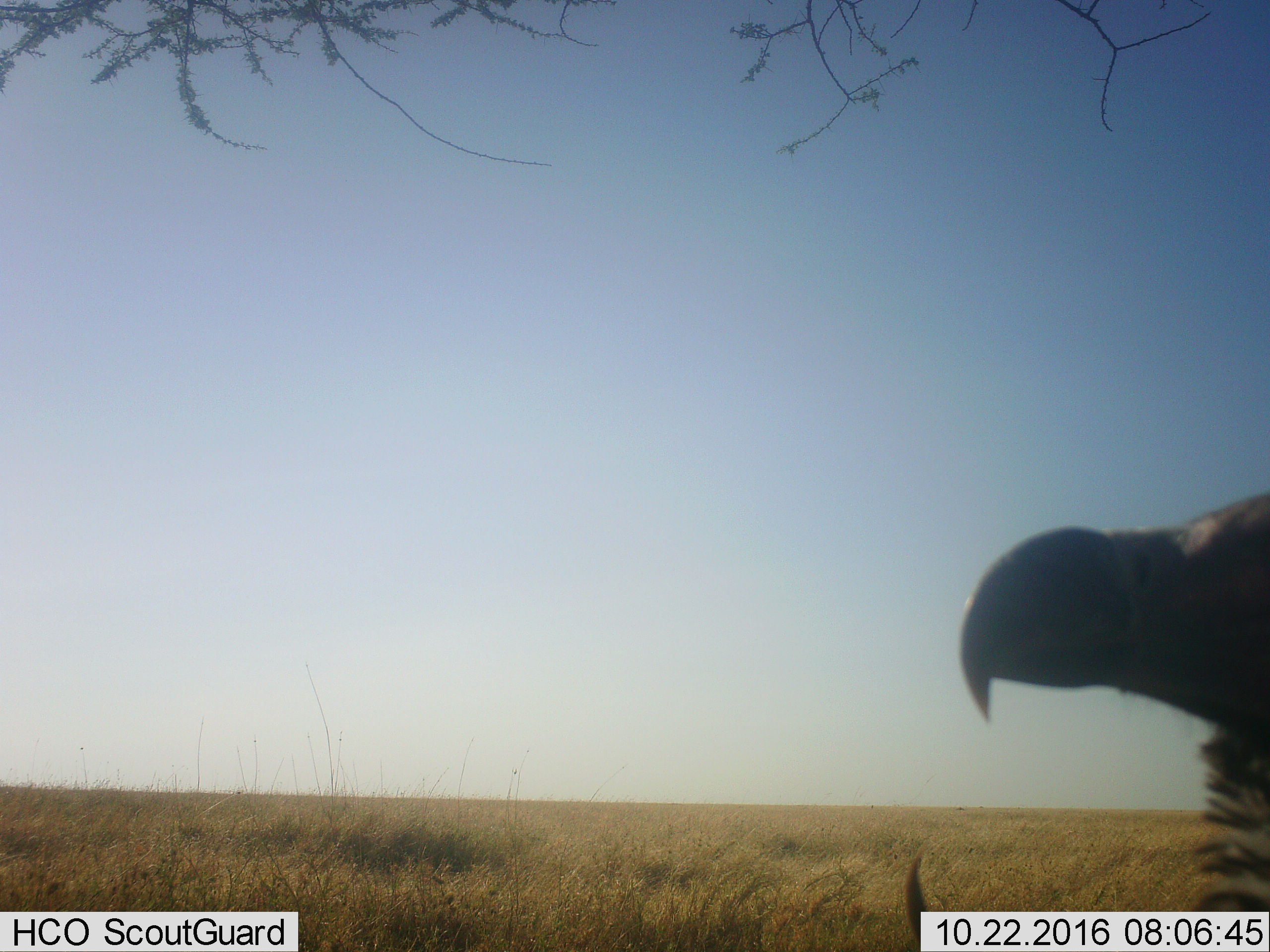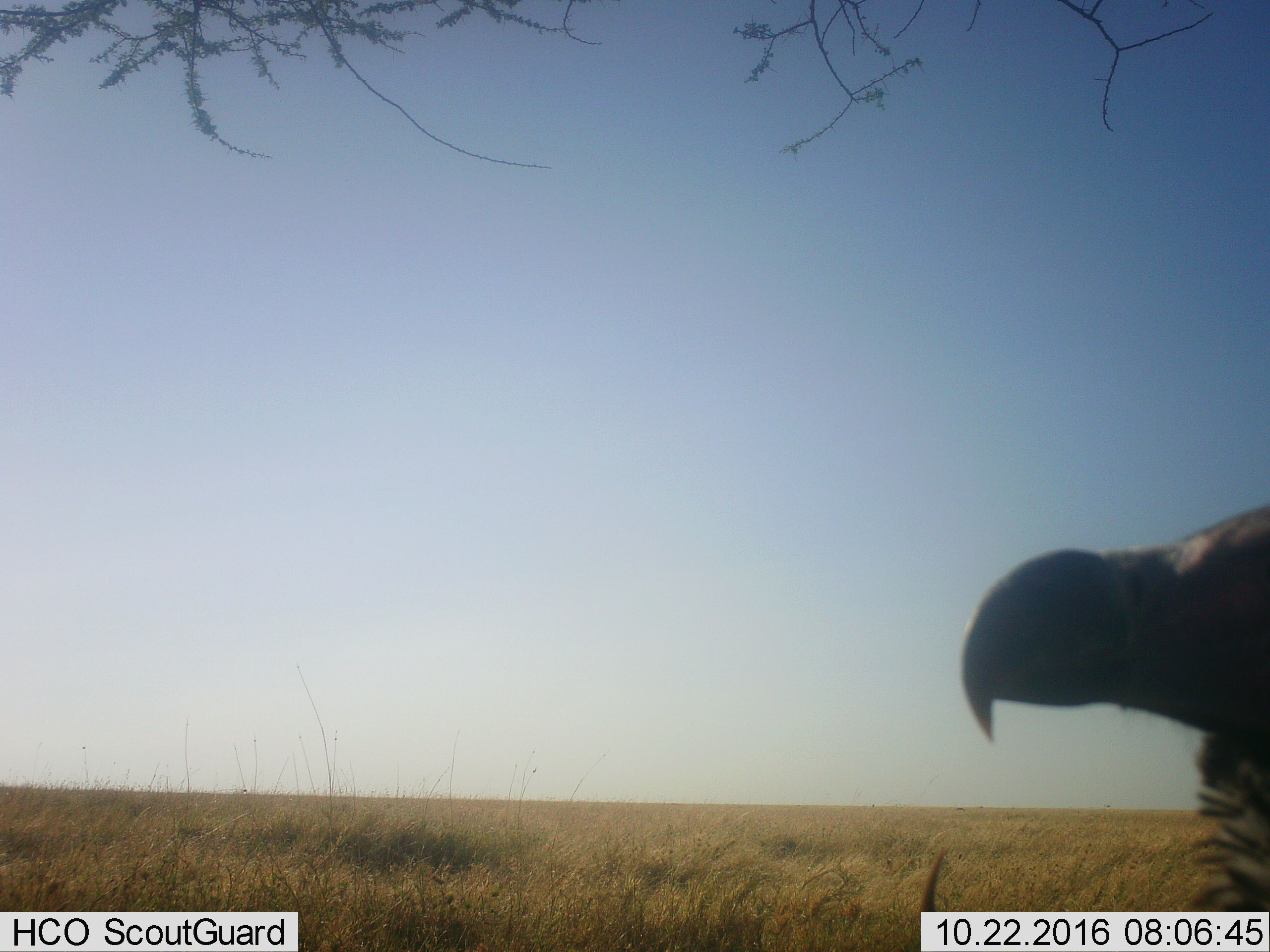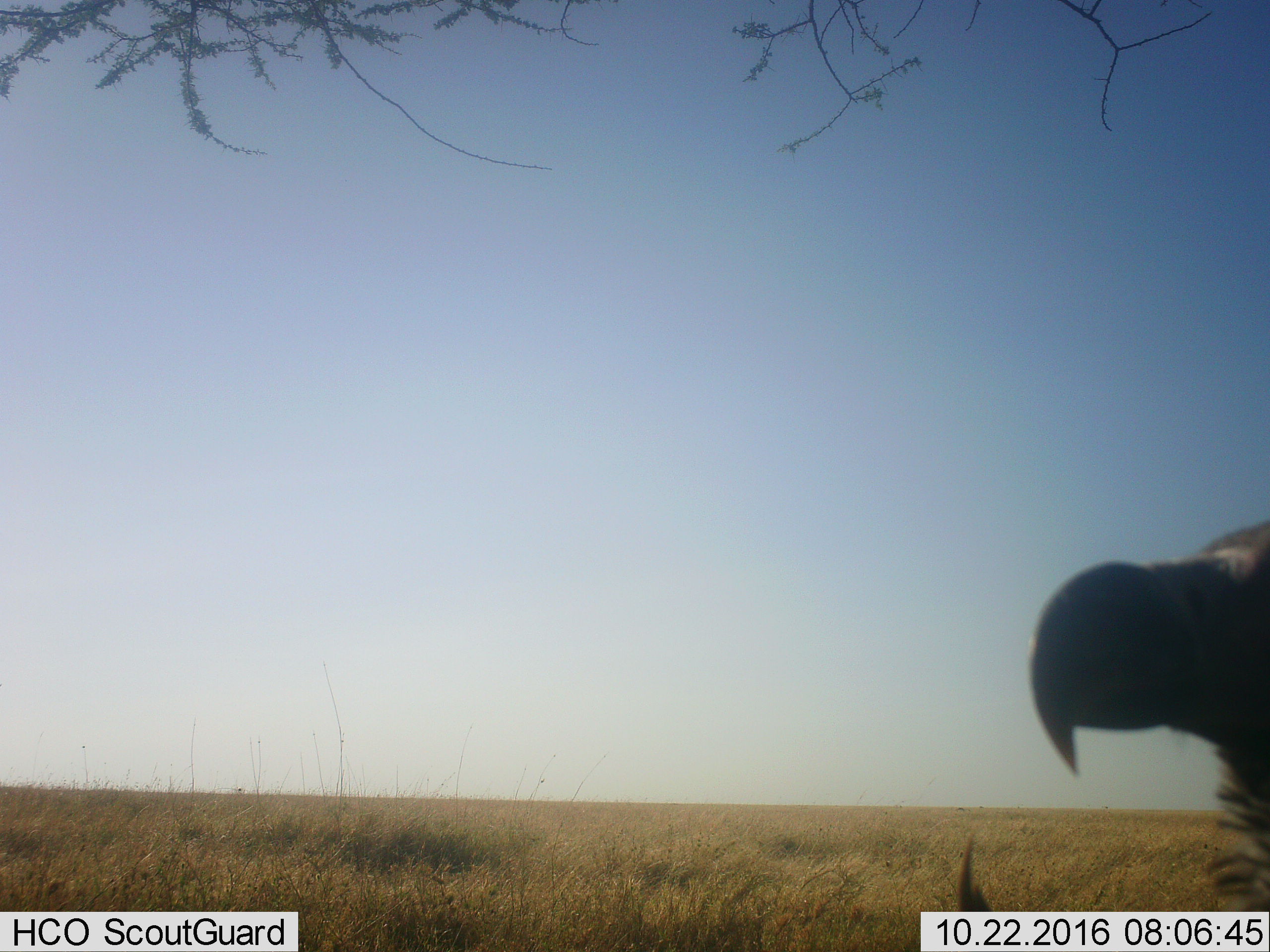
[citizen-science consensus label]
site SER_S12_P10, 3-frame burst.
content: unidentified animal